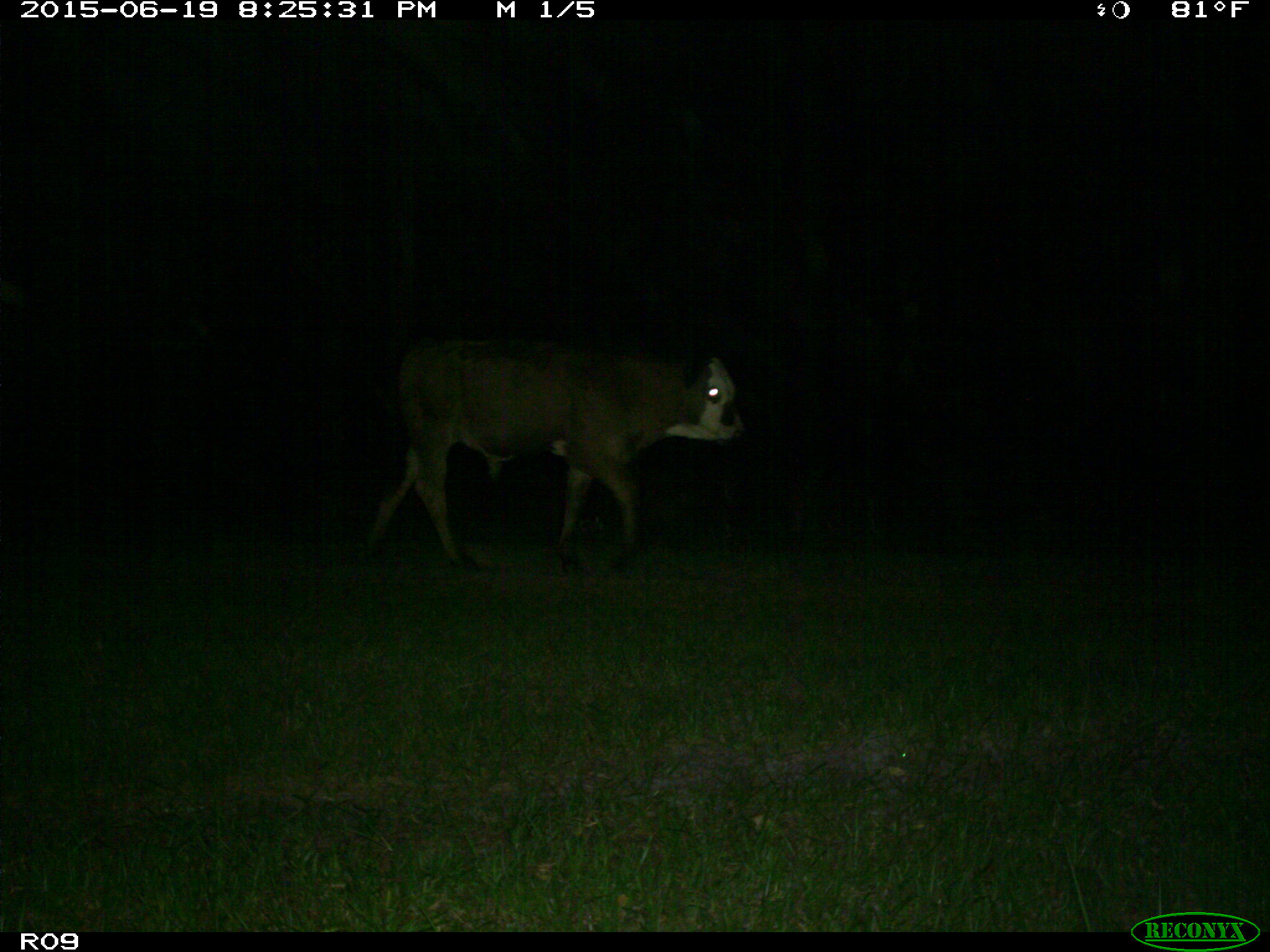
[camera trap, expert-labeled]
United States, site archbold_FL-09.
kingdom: Animalia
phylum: Chordata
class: Mammalia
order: Artiodactyla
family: Bovidae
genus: Bos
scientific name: Bos taurus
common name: domestic cow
Bos taurus (domestic cow).